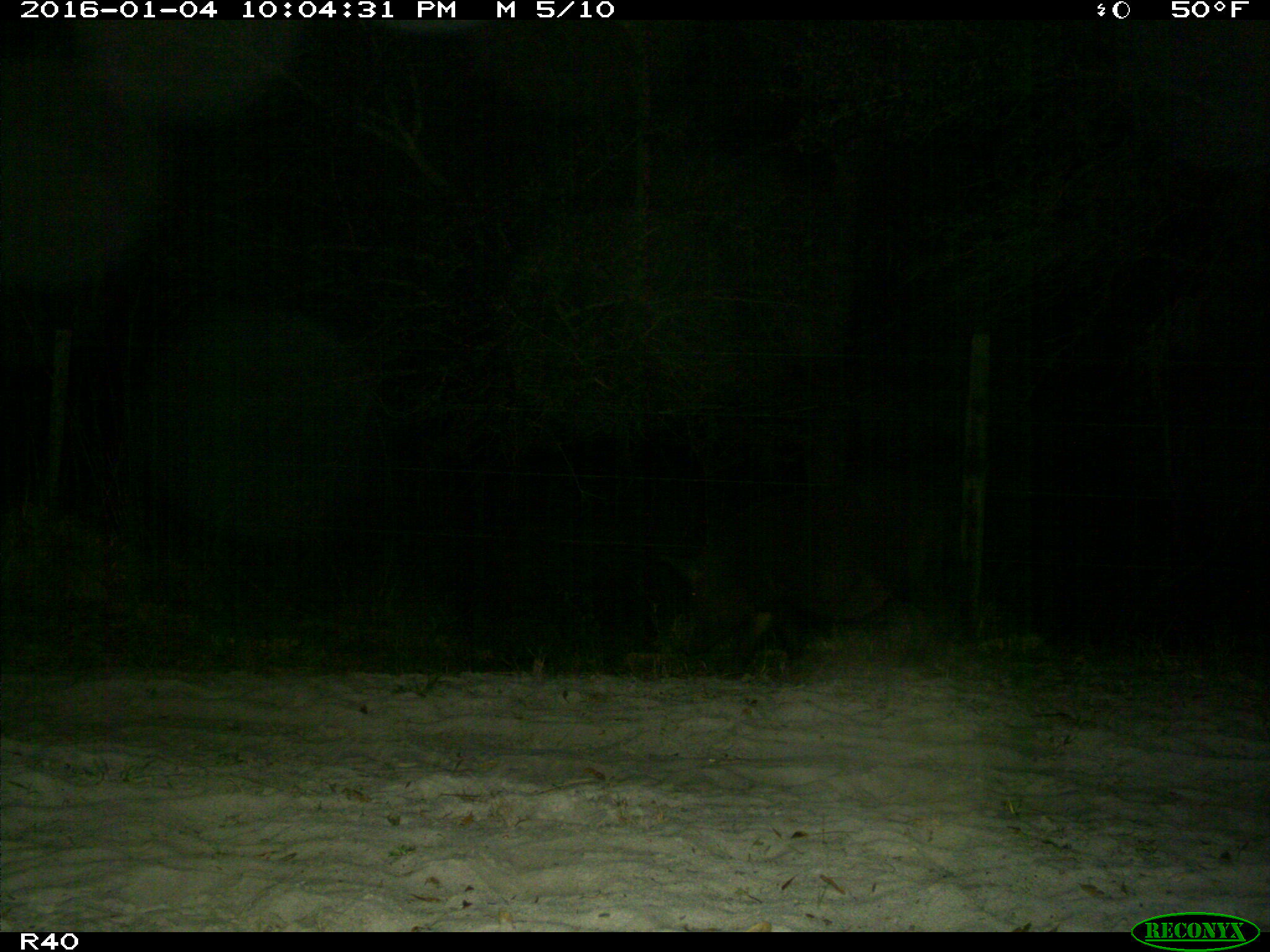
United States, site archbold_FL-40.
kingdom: Animalia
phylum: Chordata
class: Mammalia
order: Artiodactyla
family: Suidae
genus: Sus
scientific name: Sus scrofa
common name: wild boar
Sus scrofa (wild boar).